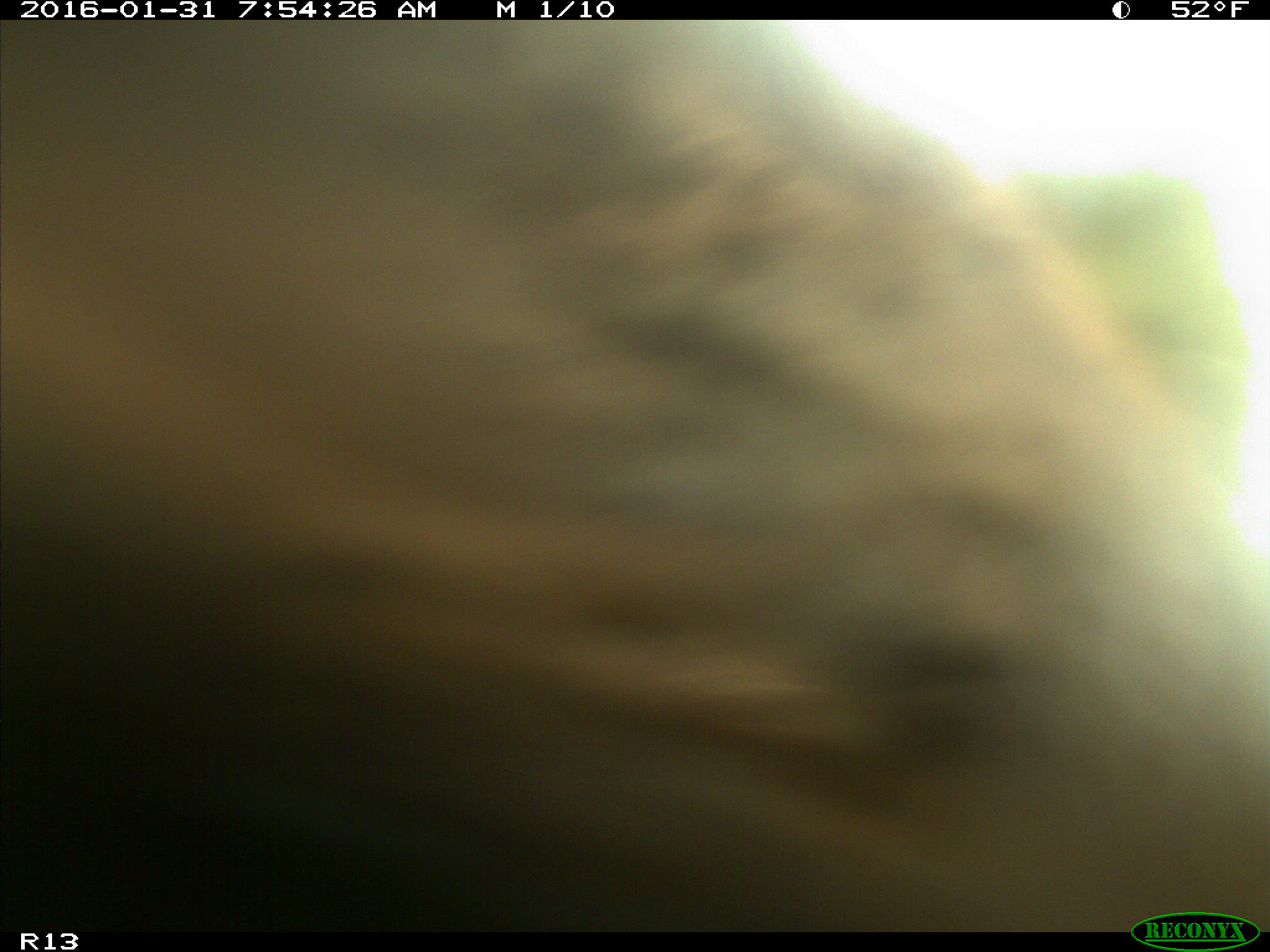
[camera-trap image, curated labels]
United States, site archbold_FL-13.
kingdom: Animalia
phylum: Chordata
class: Mammalia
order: Artiodactyla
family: Bovidae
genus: Bos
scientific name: Bos taurus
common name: domestic cow